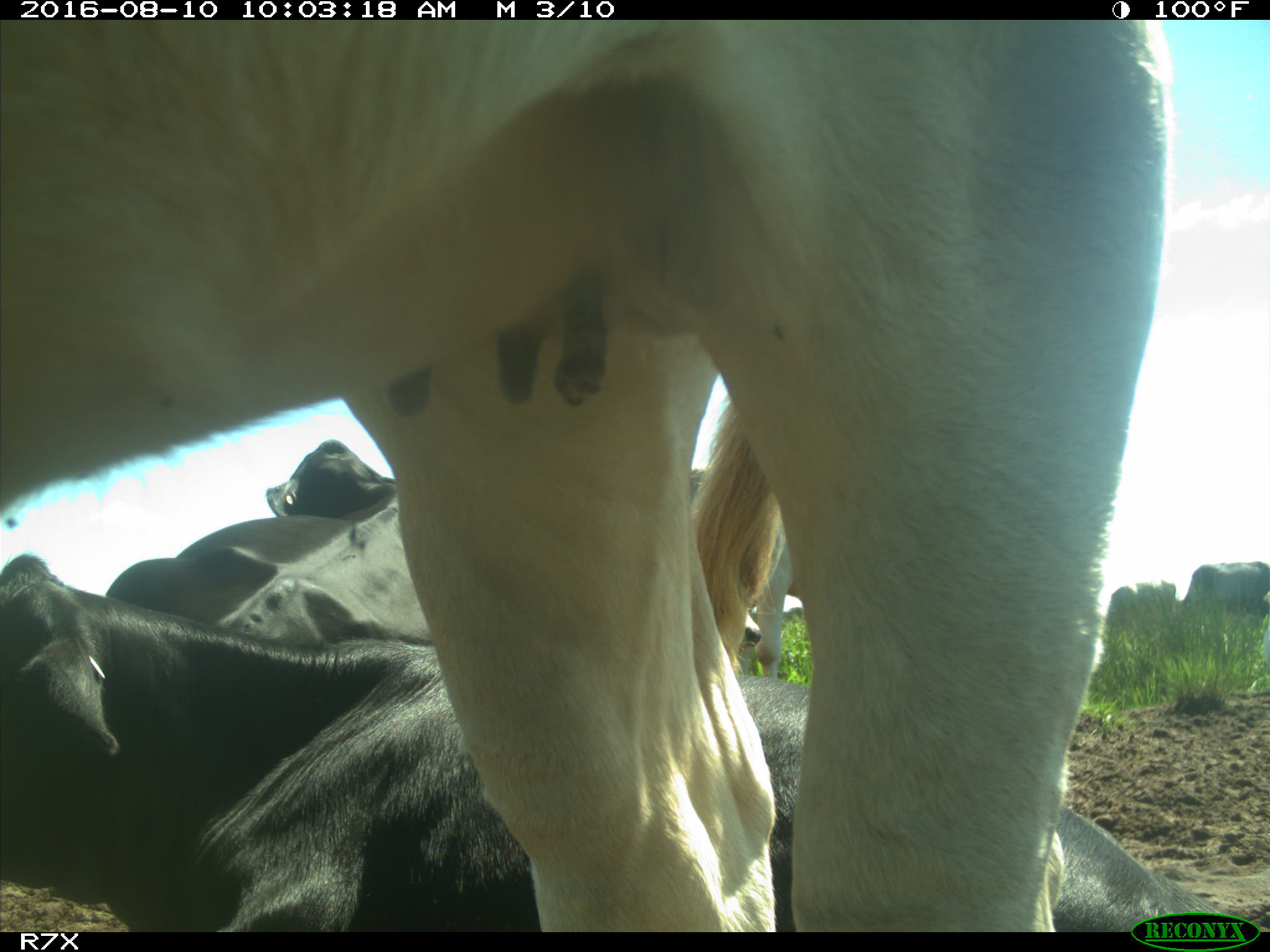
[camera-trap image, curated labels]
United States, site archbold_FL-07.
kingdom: Animalia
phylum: Chordata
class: Mammalia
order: Artiodactyla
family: Bovidae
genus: Bos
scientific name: Bos taurus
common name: domestic cow